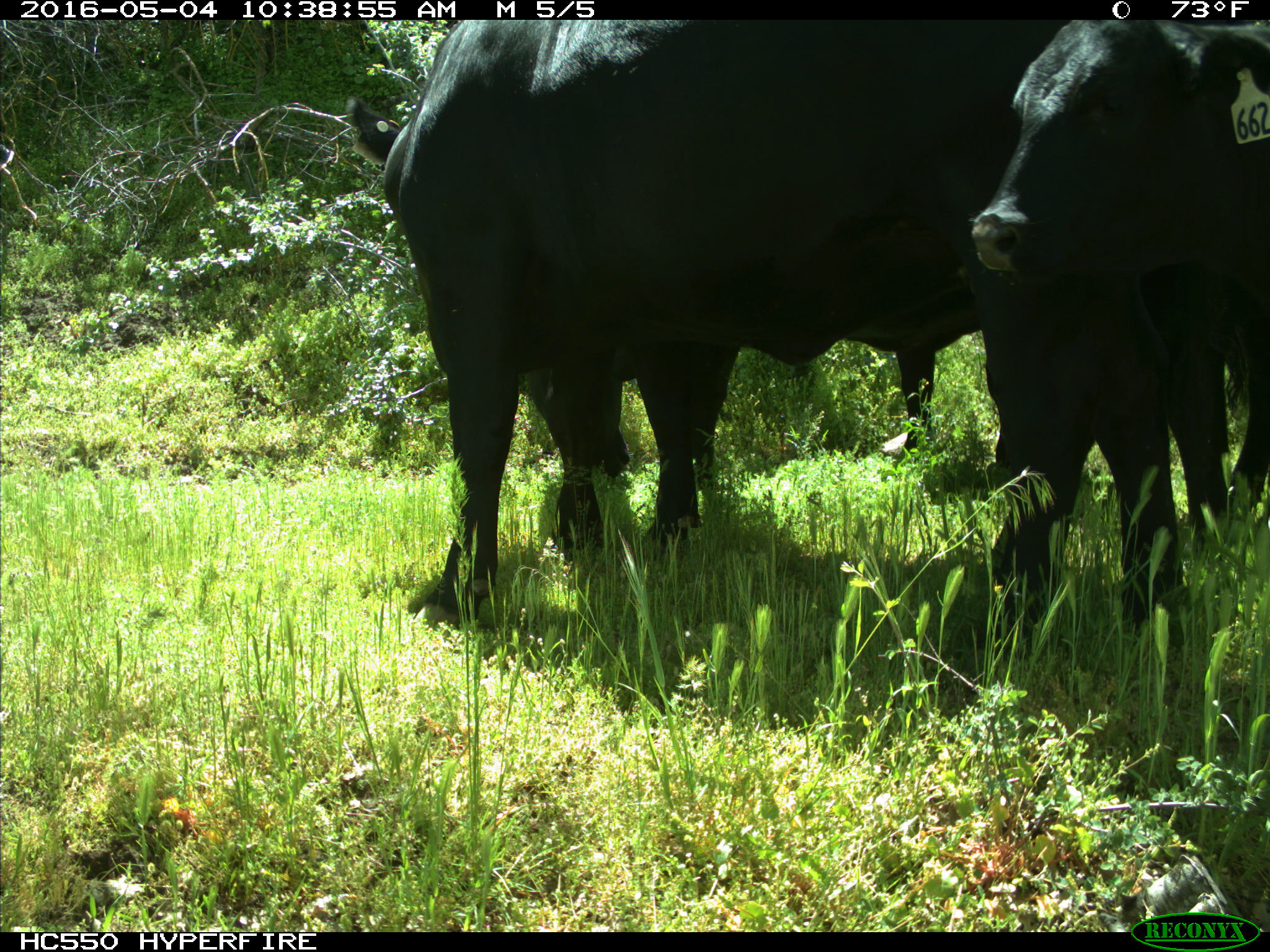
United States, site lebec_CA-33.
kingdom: Animalia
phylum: Chordata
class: Mammalia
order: Artiodactyla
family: Bovidae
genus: Bos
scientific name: Bos taurus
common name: domestic cow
Bos taurus (domestic cow).